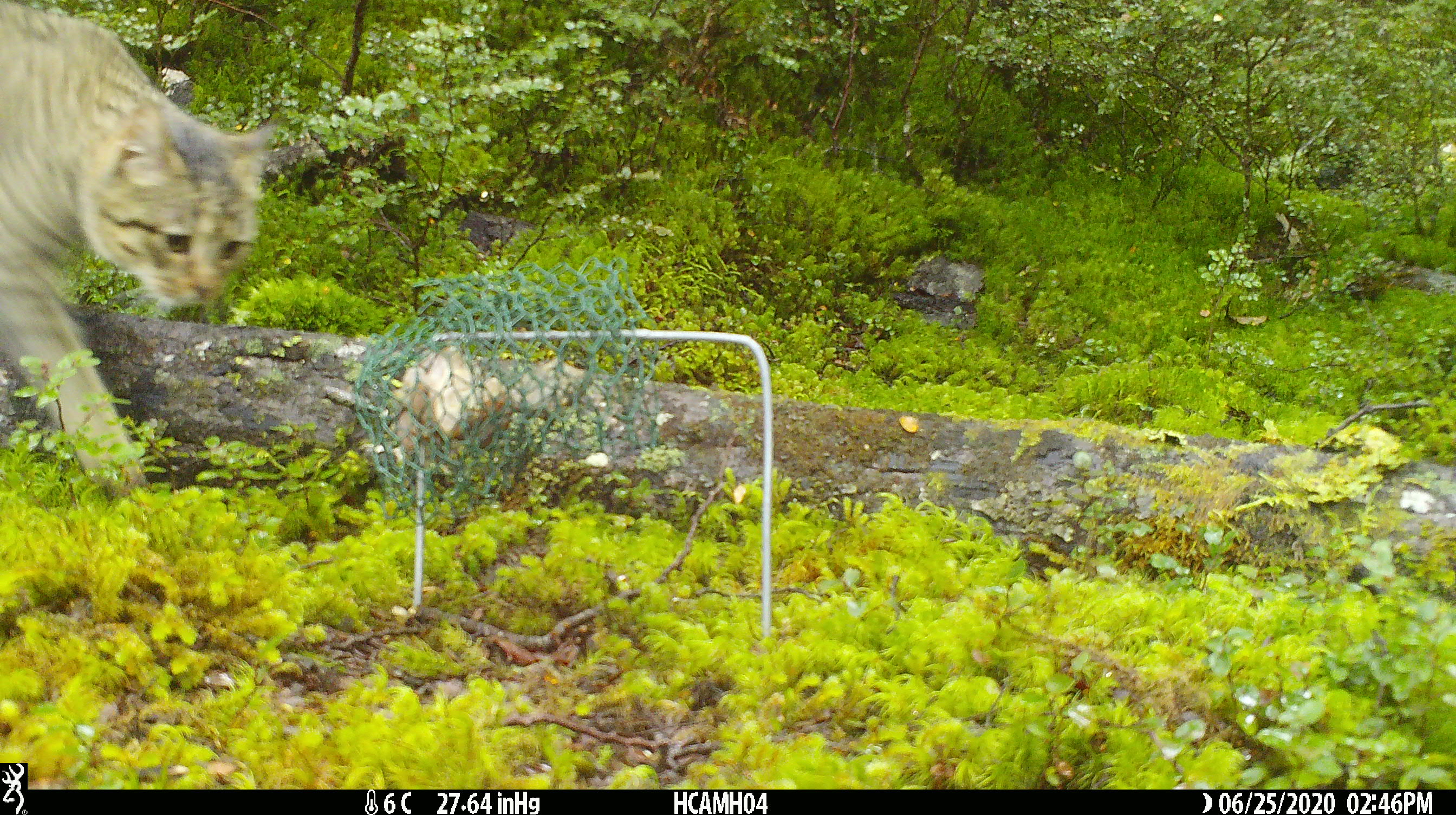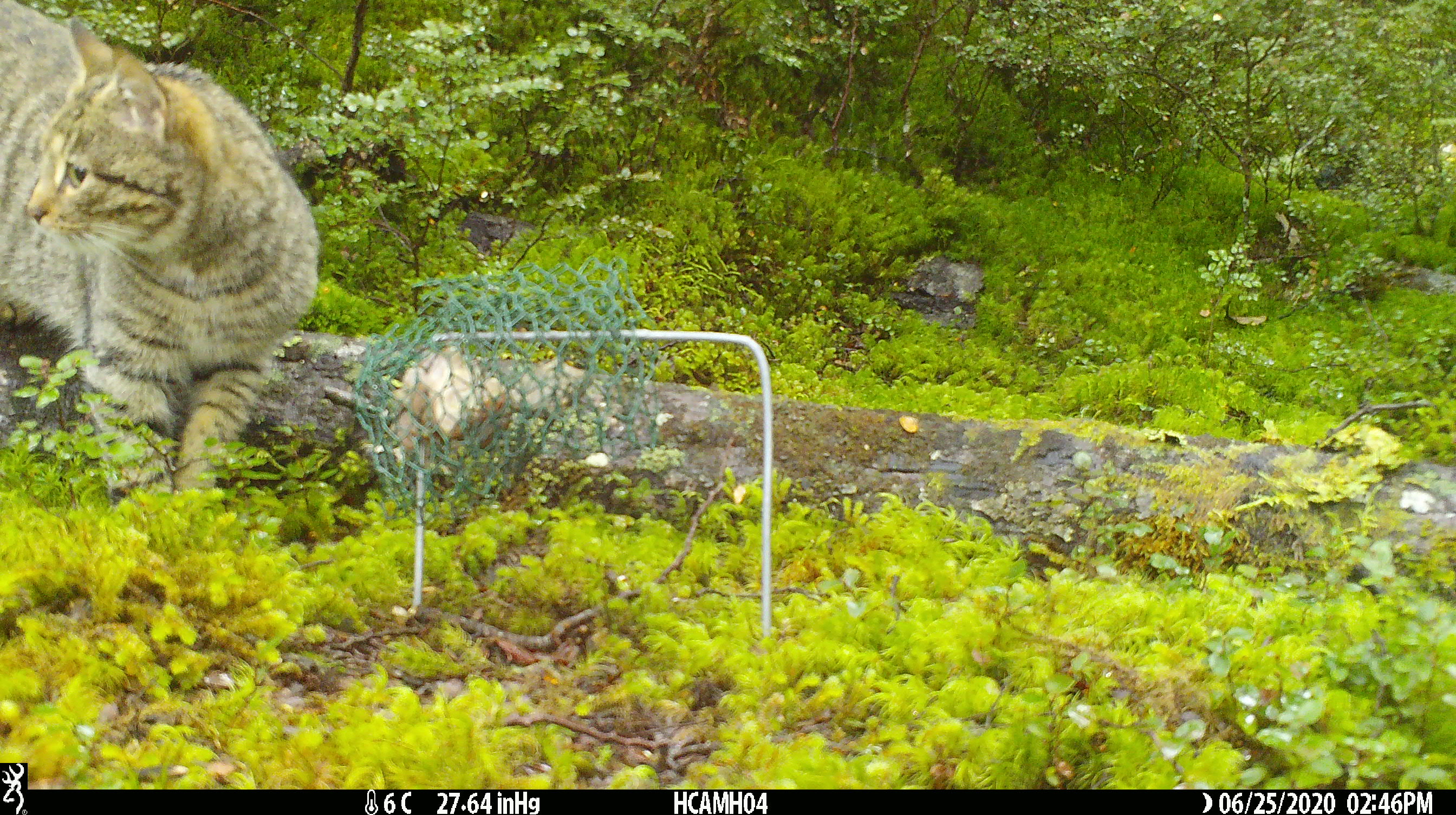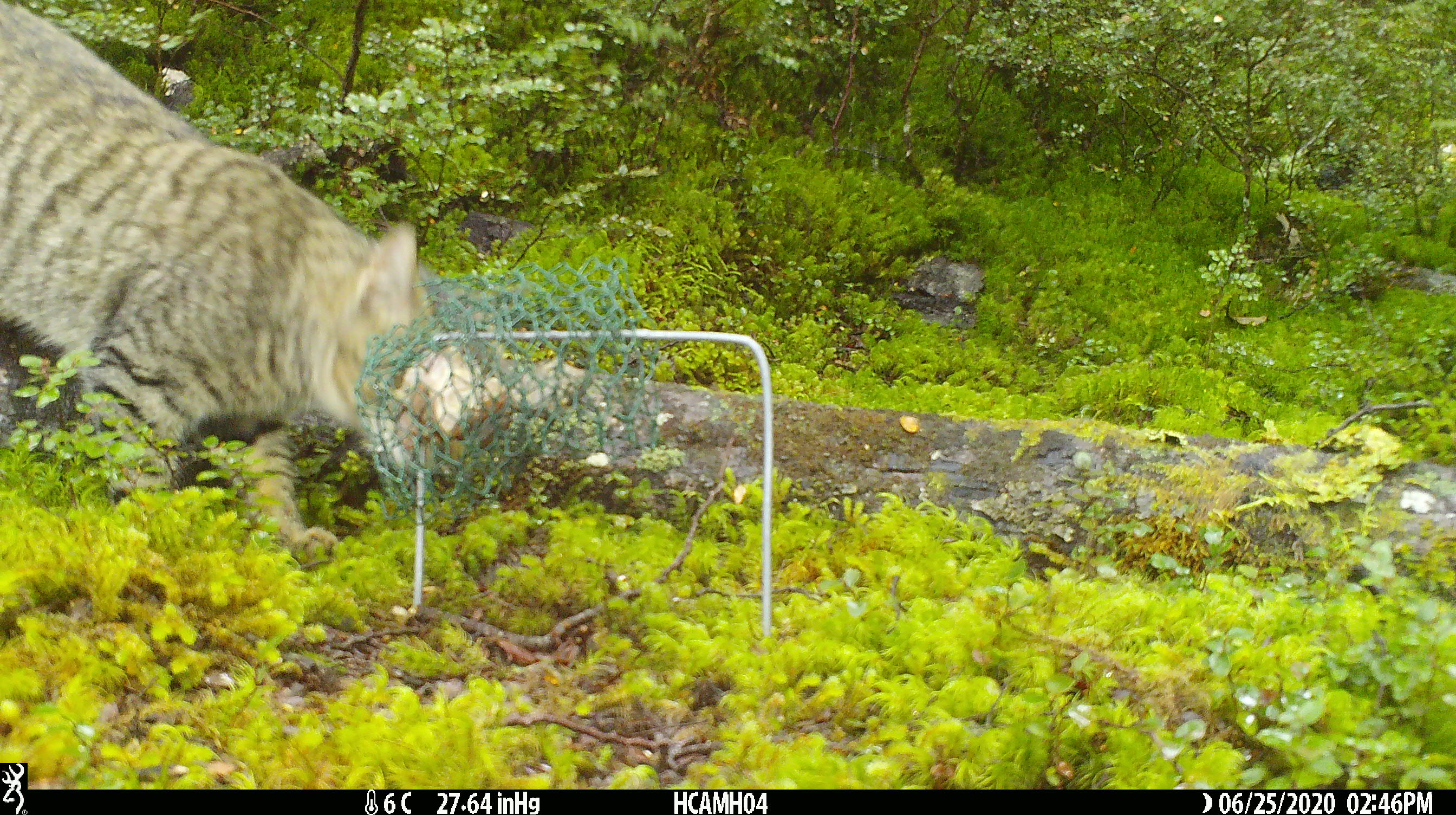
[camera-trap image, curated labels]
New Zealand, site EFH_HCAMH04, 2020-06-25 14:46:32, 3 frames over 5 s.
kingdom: Animalia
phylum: Chordata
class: Mammalia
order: Carnivora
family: Felidae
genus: Felis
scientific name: Felis catus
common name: domestic cat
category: cat